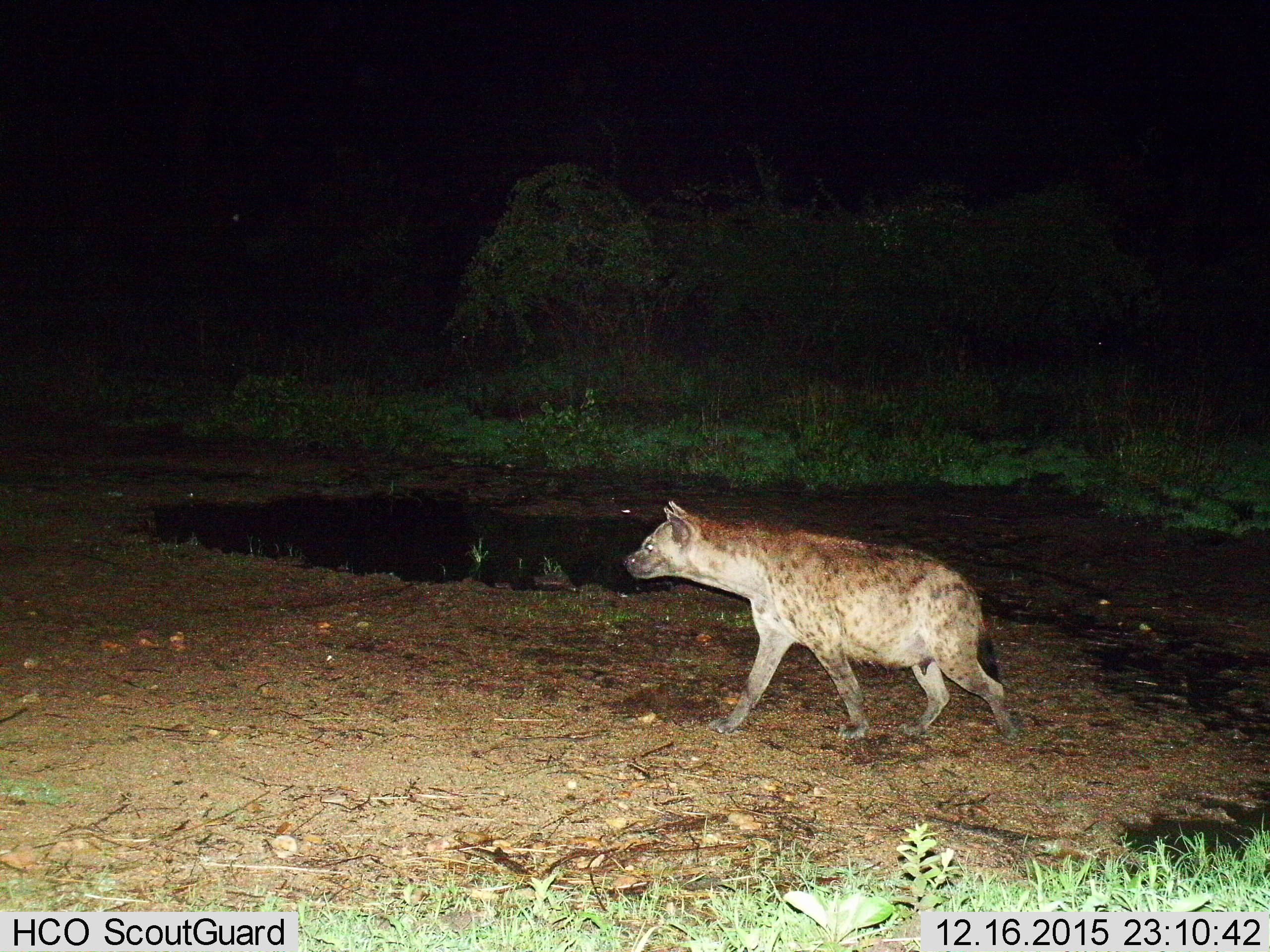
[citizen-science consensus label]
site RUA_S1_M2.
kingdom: Animalia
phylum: Chordata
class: Mammalia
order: Carnivora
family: Hyaenidae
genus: Crocuta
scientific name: Crocuta crocuta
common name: spotted hyena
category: hyenaspotted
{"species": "hyenaspotted (spotted hyena) (Crocuta crocuta)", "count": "1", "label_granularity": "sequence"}